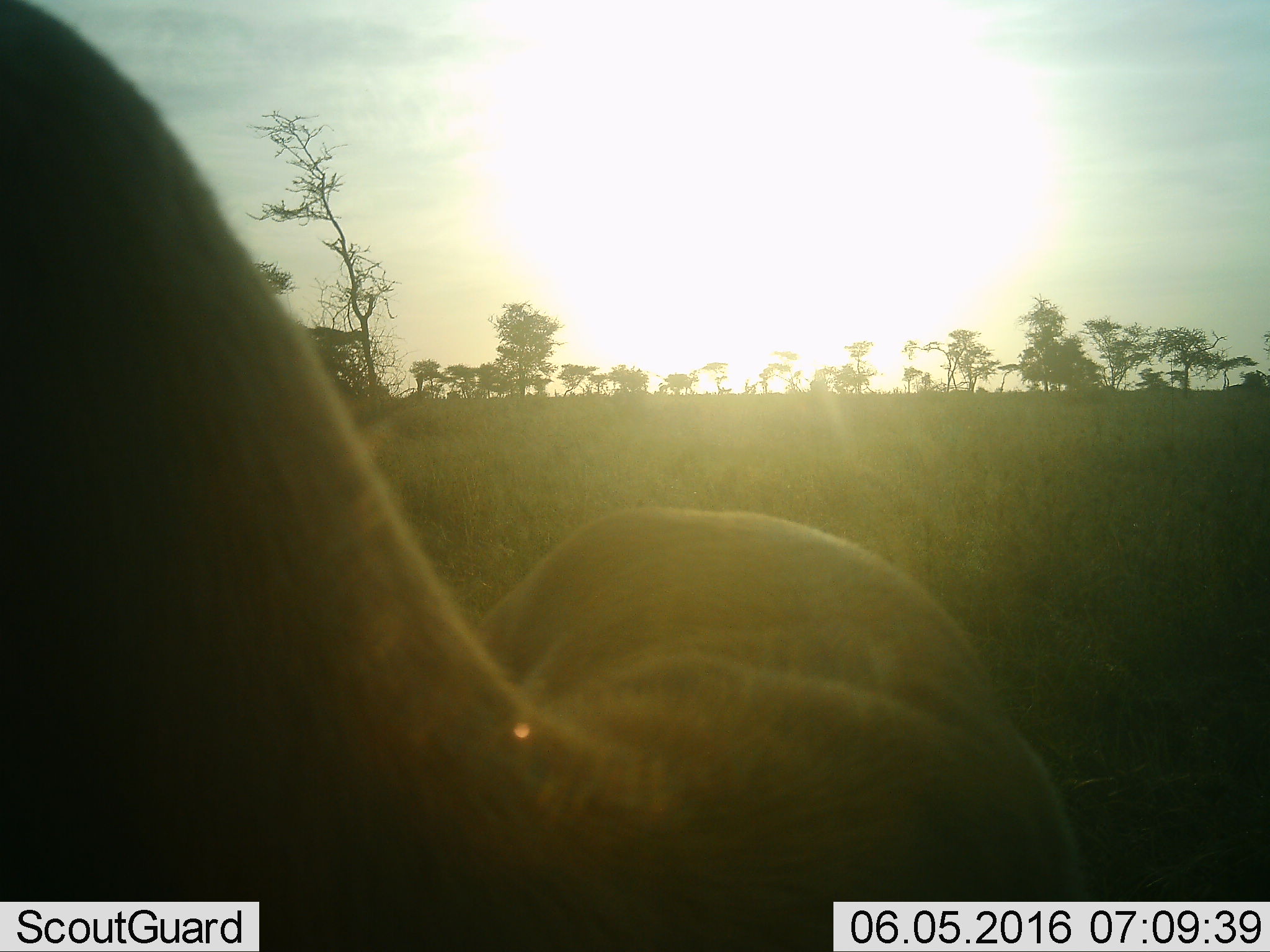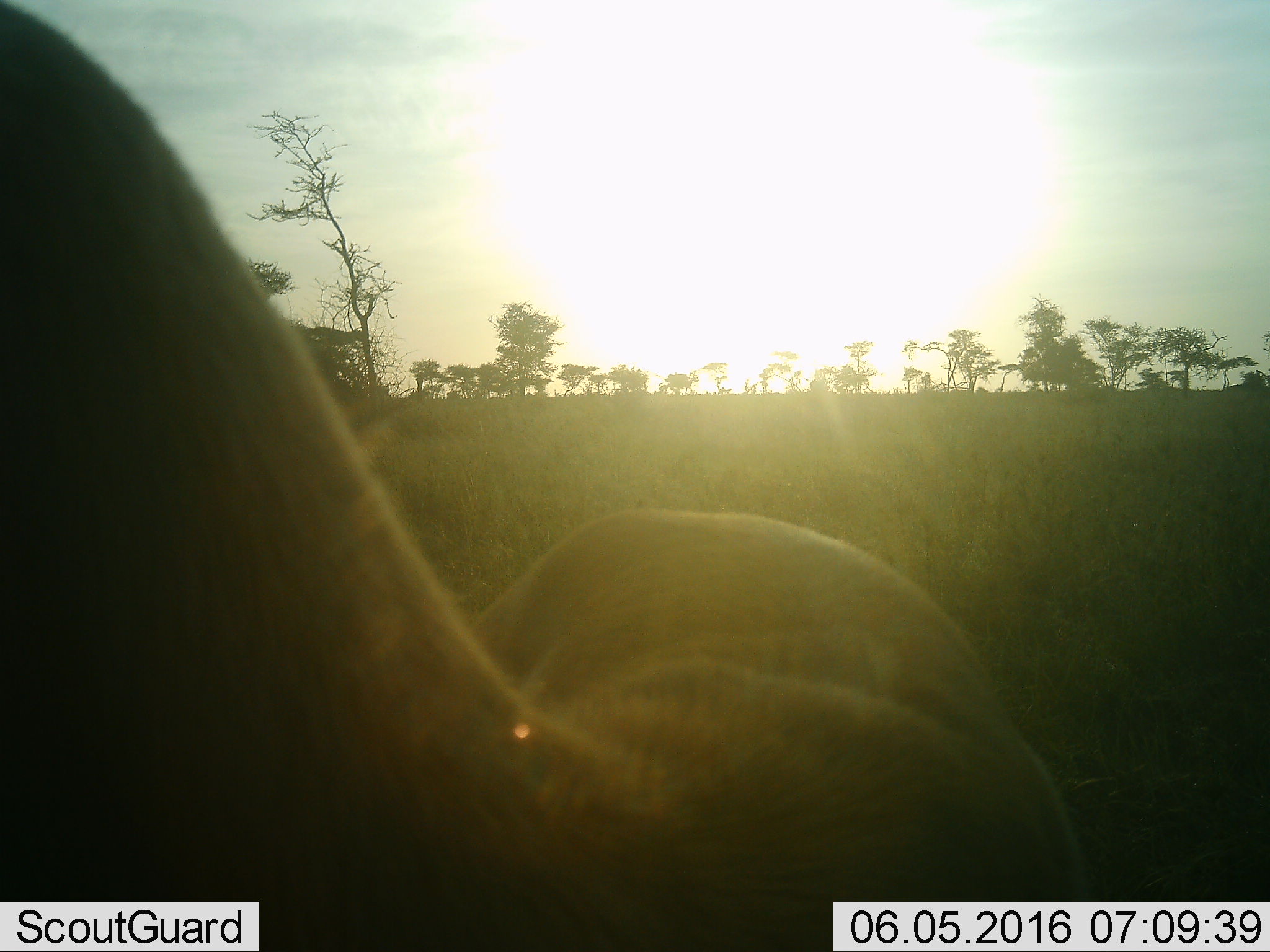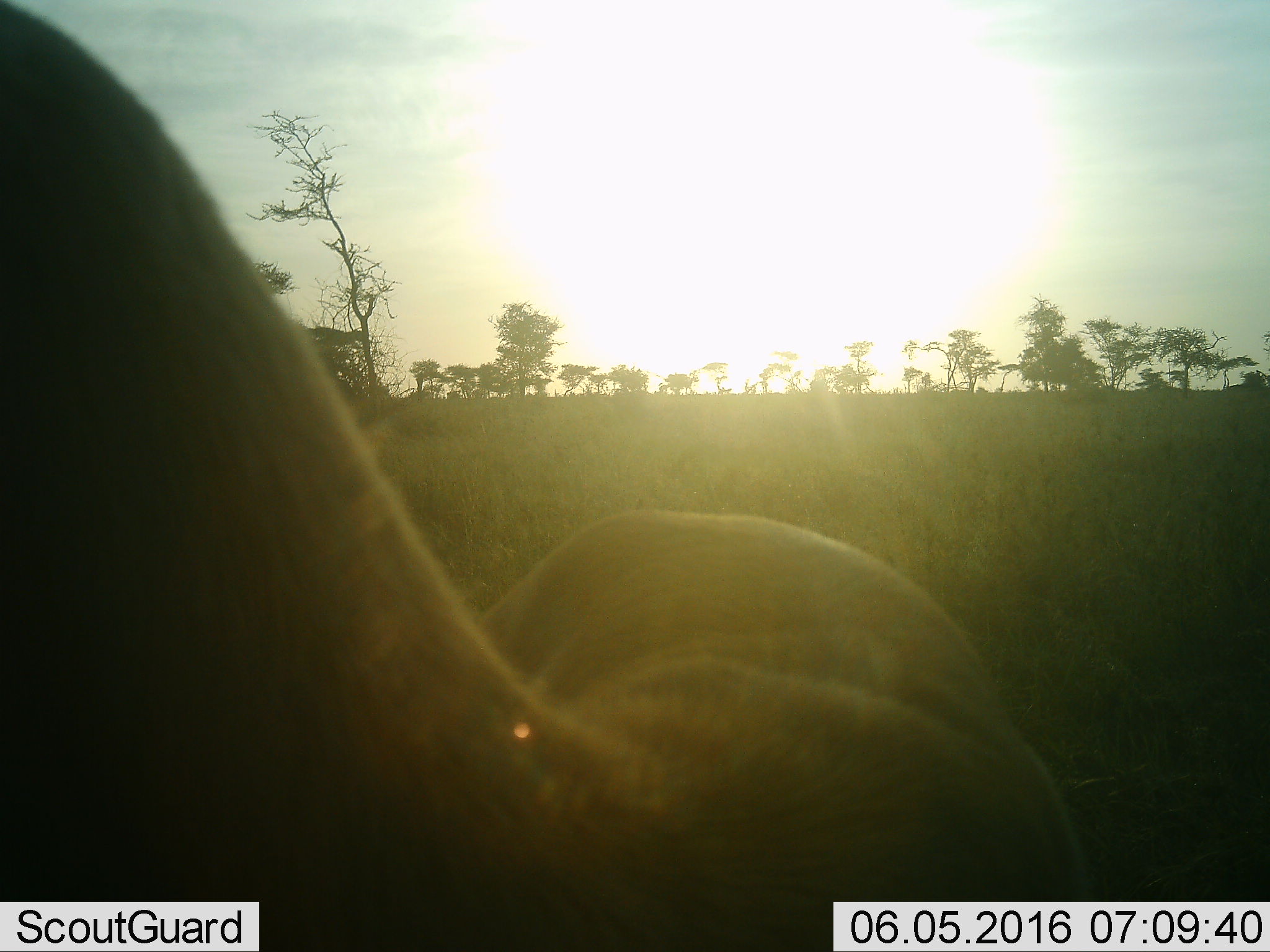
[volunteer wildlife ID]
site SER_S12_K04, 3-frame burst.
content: unidentified animal